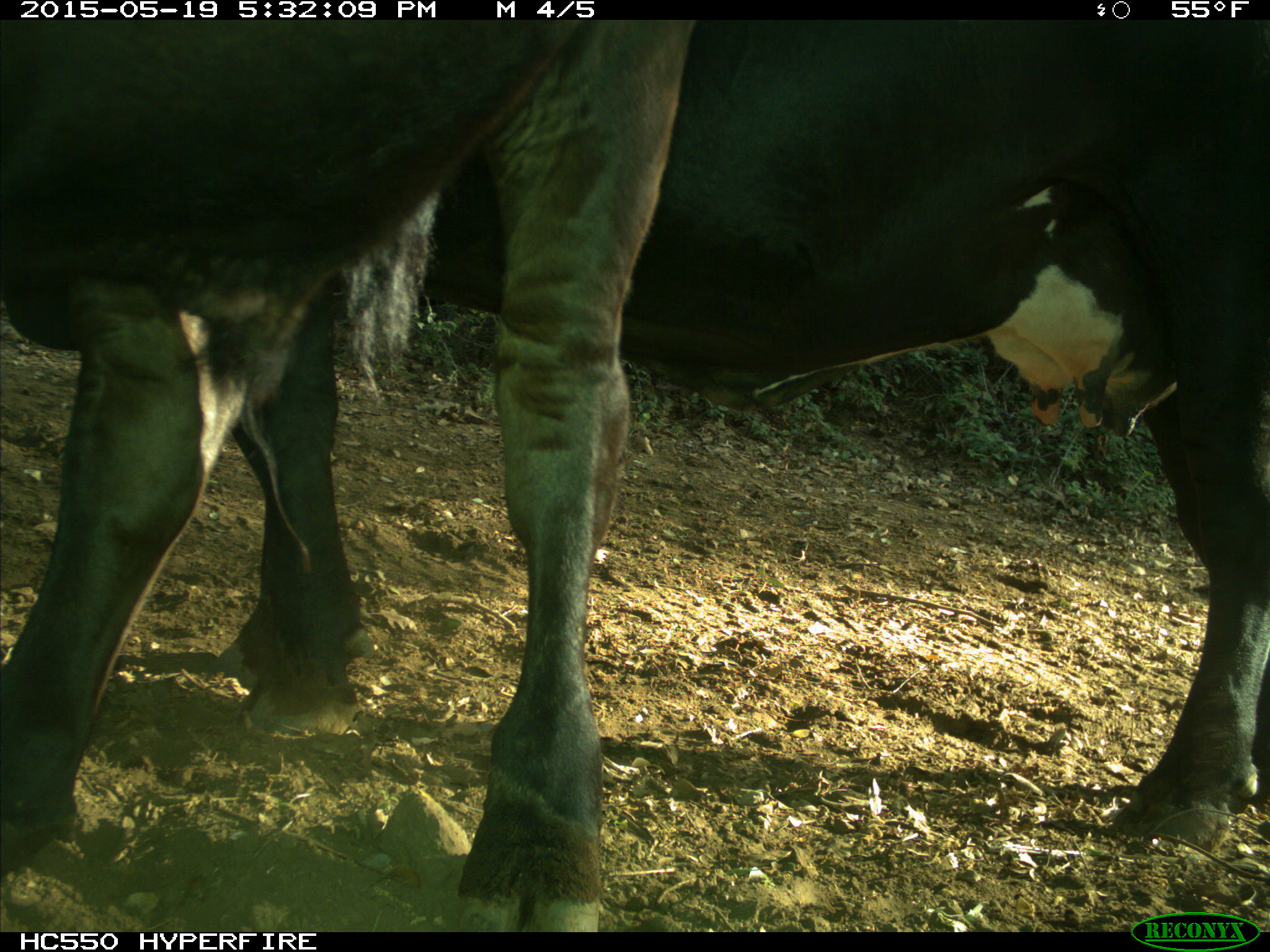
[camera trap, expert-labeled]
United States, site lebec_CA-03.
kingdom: Animalia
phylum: Chordata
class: Mammalia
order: Artiodactyla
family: Bovidae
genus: Bos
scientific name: Bos taurus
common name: domestic cow